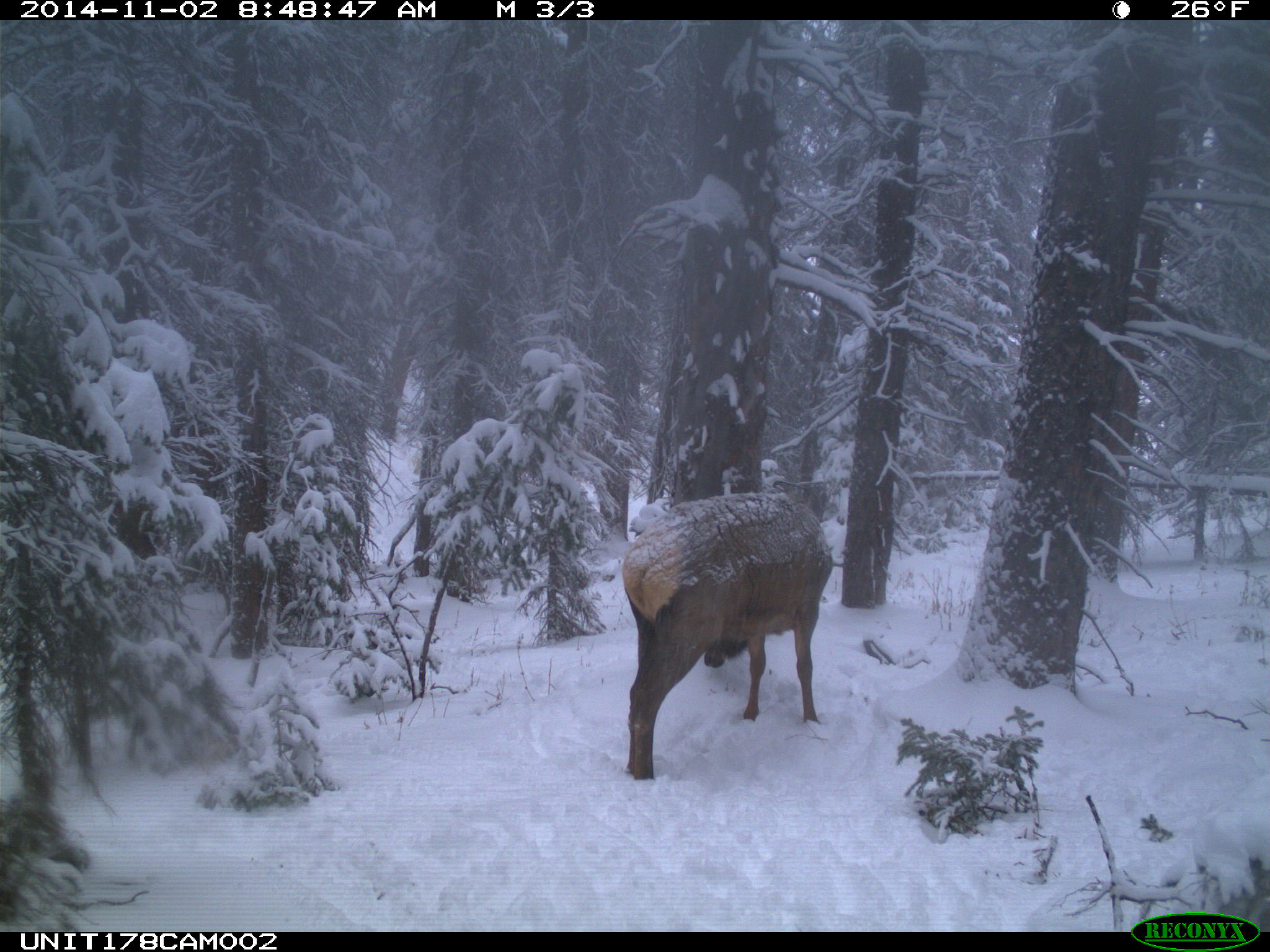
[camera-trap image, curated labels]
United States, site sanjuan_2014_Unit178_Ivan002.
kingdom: Animalia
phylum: Chordata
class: Mammalia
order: Artiodactyla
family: Cervidae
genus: Cervus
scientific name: Cervus elaphus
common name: red deer